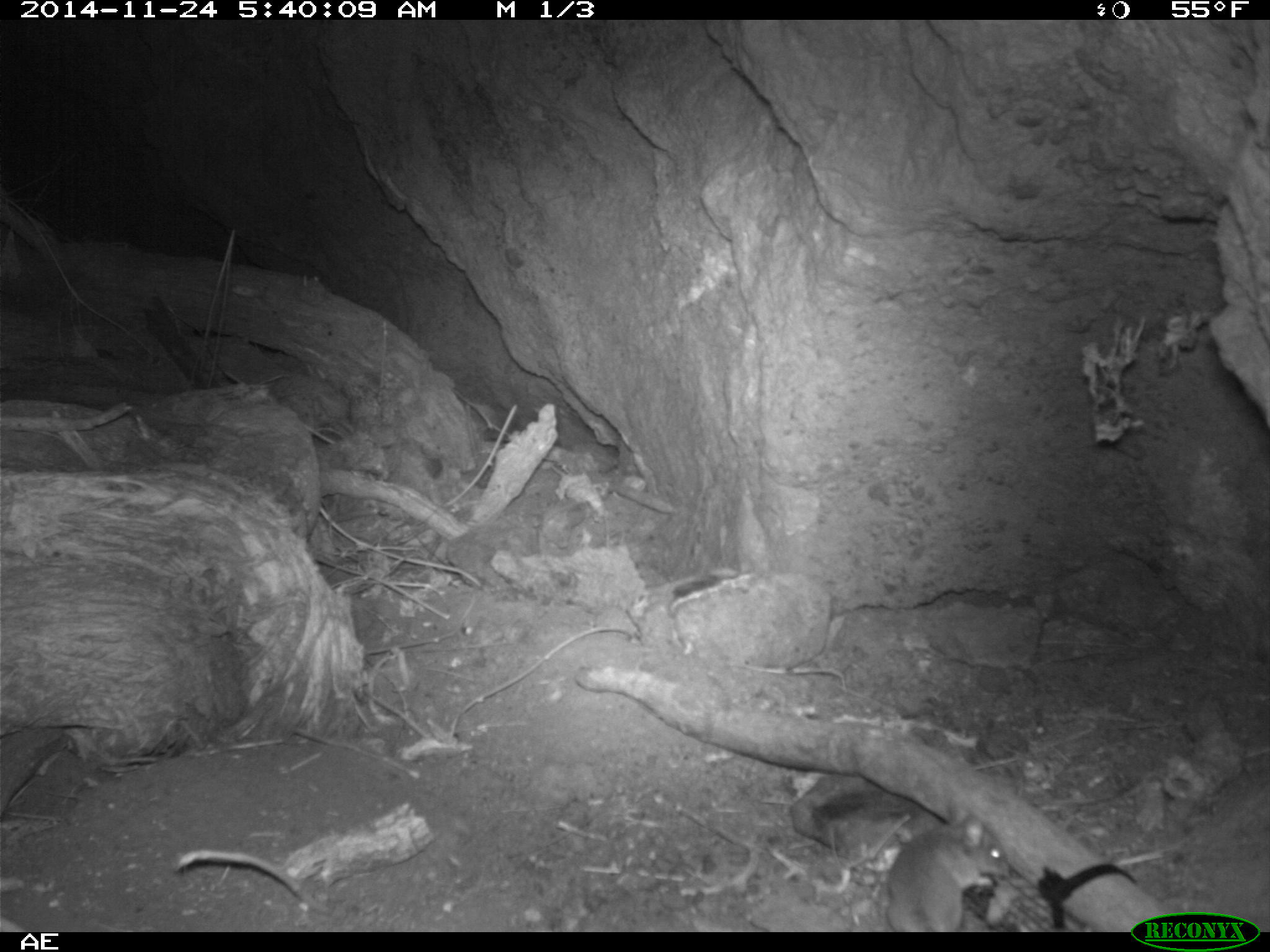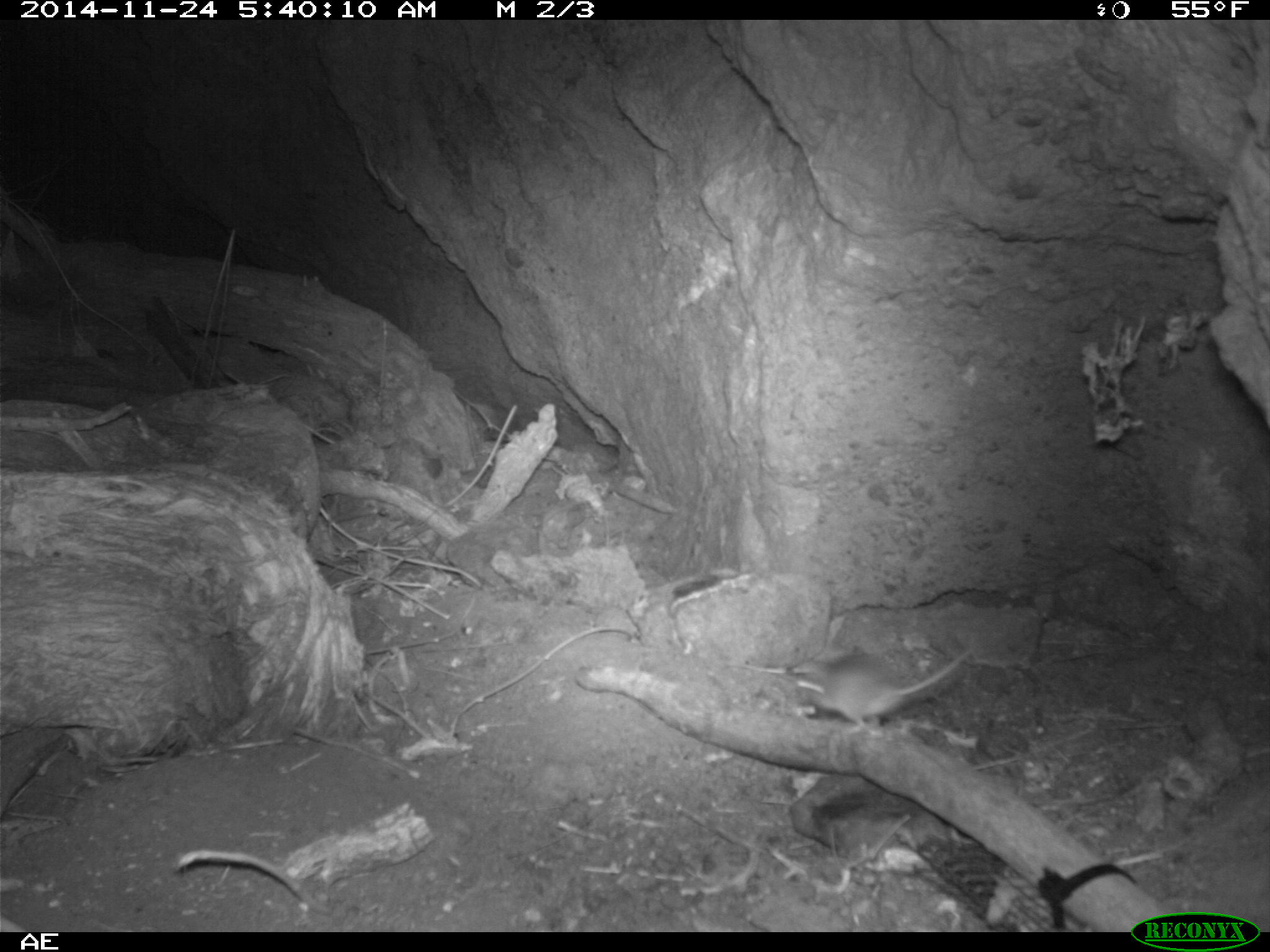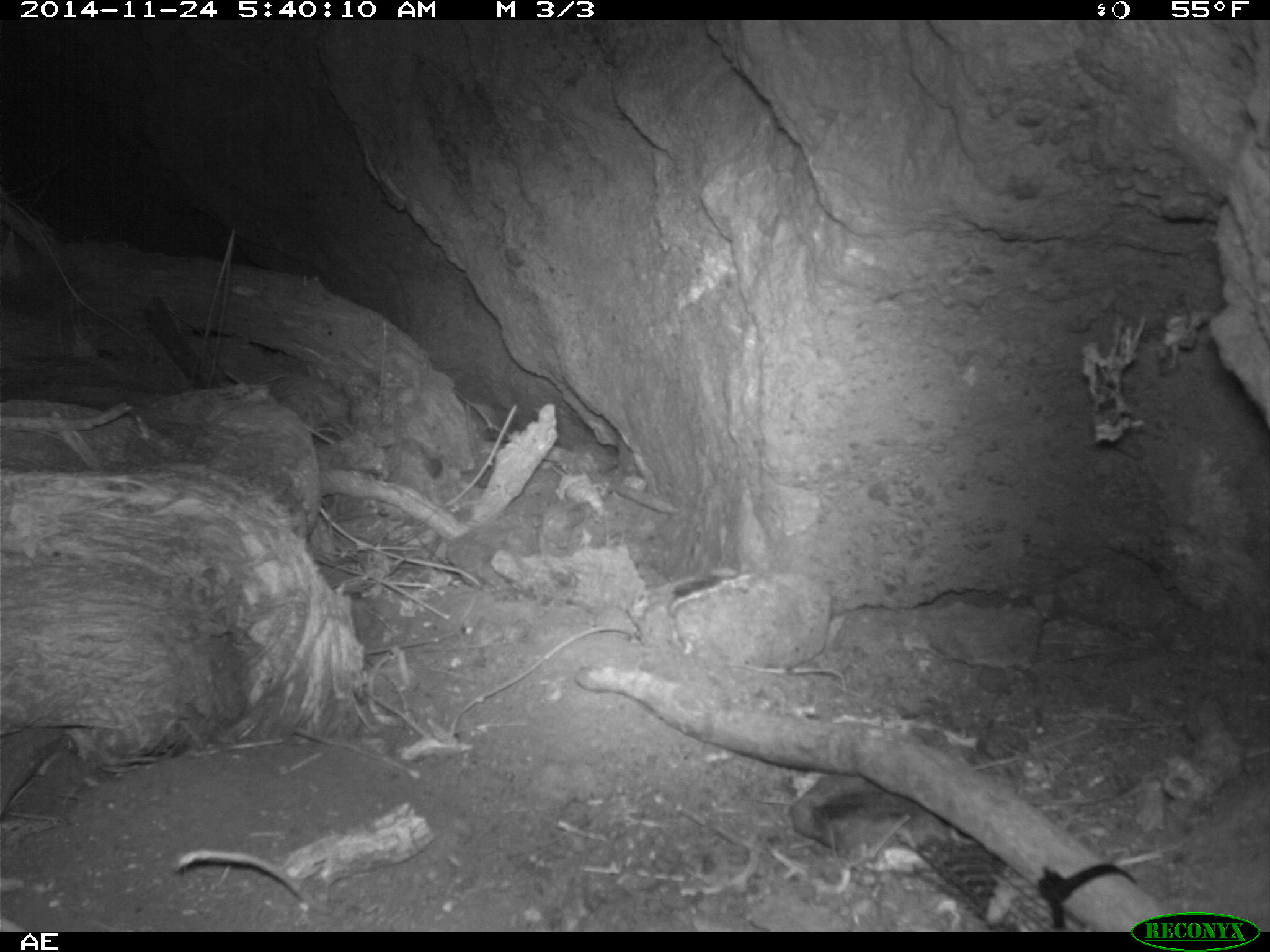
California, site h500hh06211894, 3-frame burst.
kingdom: Animalia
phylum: Chordata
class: Mammalia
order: Rodentia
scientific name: Rodentia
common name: rodent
Rodent (Rodentia).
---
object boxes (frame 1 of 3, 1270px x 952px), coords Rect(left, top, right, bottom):
rodent: Rect(886, 801, 1010, 932)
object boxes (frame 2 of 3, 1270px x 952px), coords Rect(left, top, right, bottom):
rodent: Rect(794, 644, 975, 730)